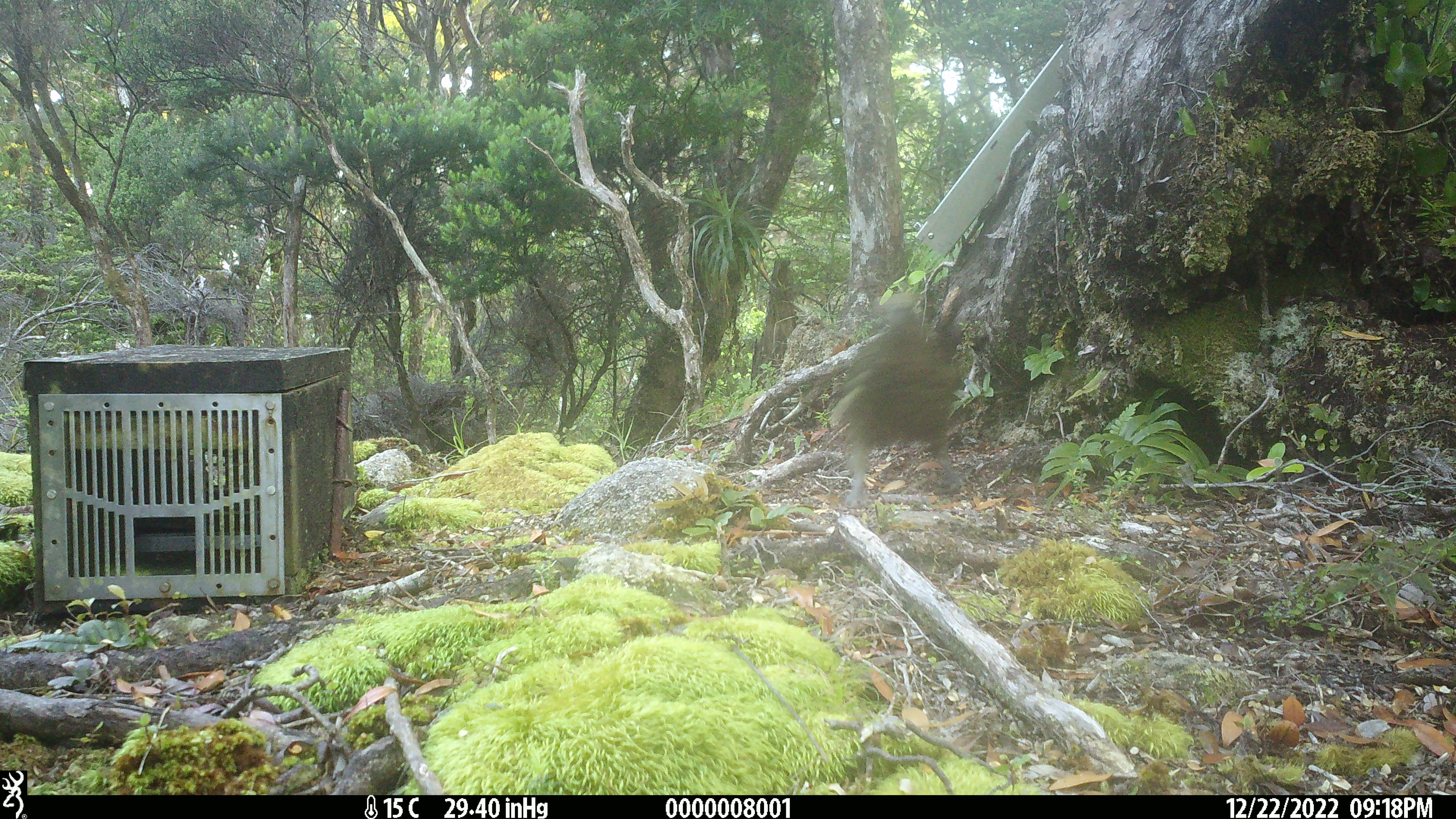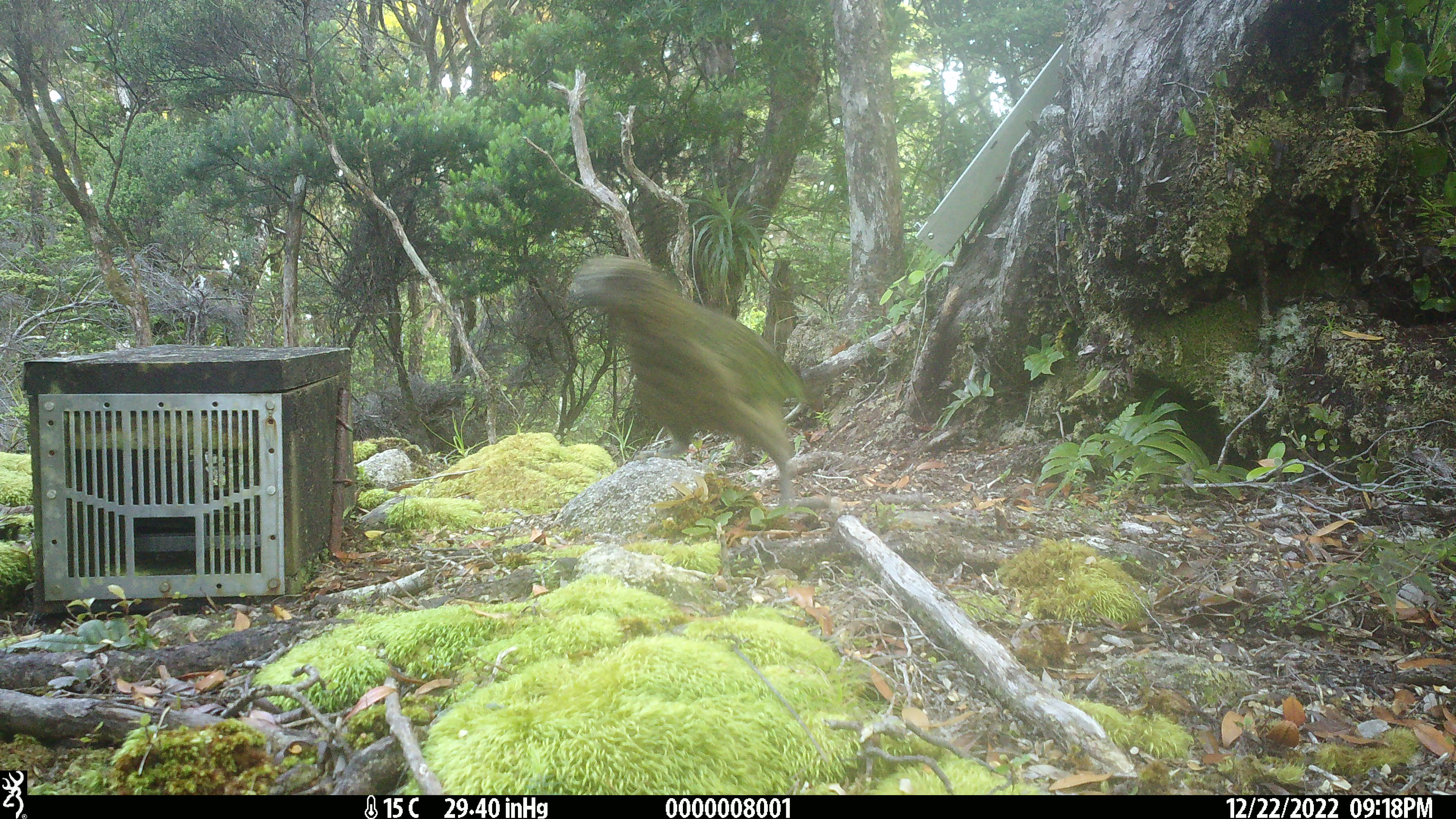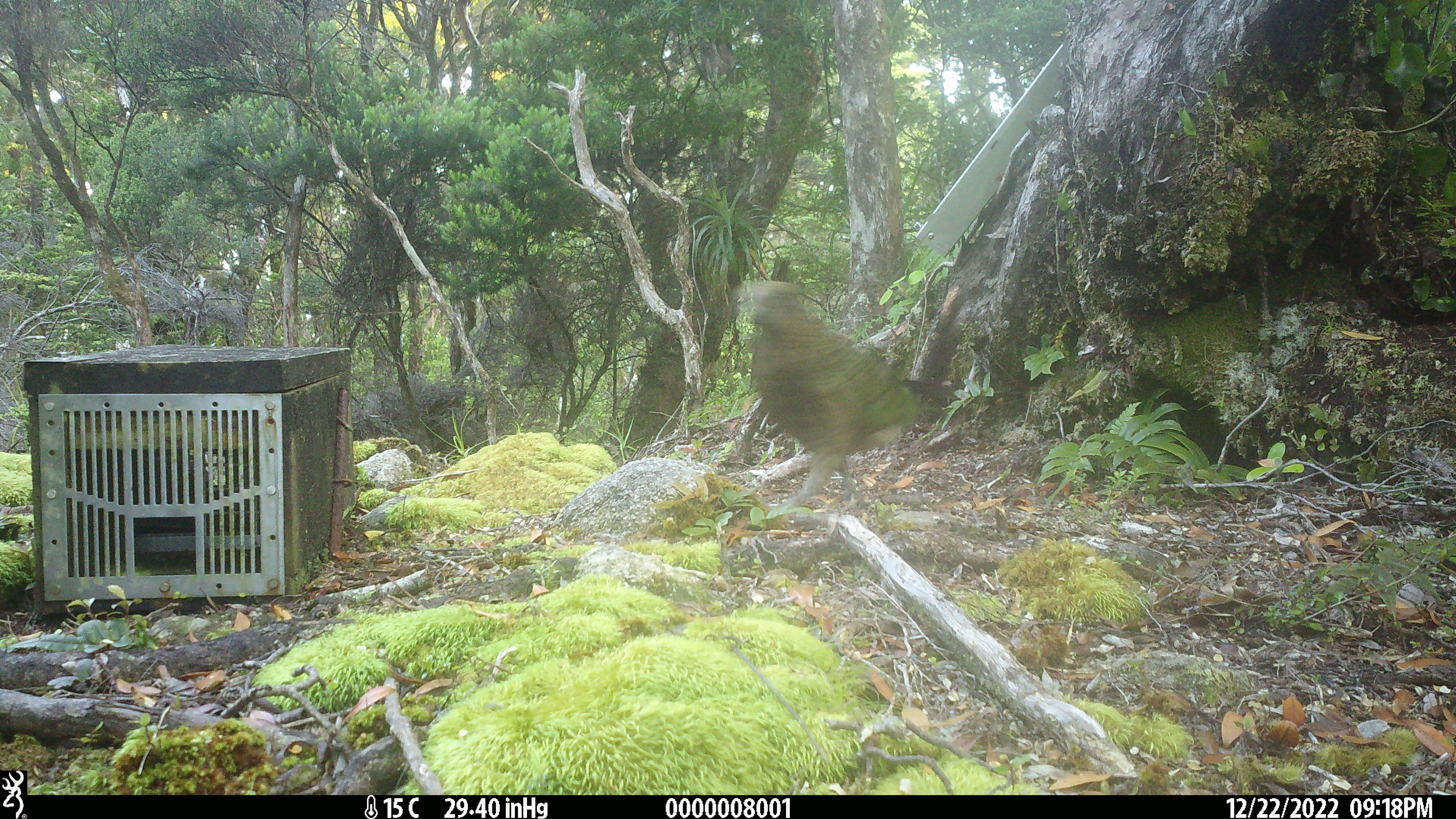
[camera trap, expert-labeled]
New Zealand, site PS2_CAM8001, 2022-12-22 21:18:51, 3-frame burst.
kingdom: Animalia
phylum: Chordata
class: Aves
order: Psittaciformes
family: Strigopidae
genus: Nestor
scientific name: Nestor notabilis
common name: kea